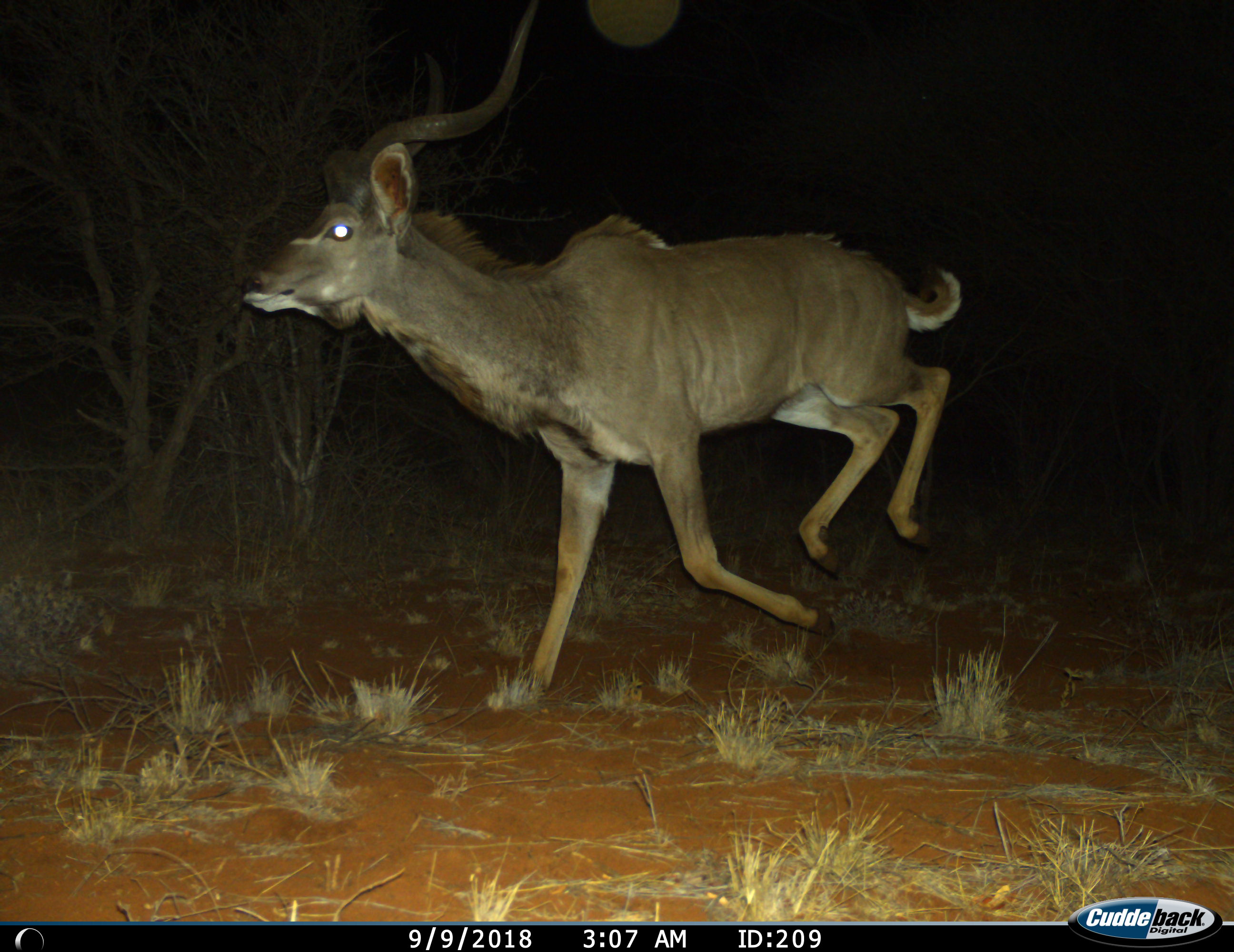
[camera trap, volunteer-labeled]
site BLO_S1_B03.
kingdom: Animalia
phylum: Chordata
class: Mammalia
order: Artiodactyla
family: Bovidae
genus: Tragelaphus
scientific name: Tragelaphus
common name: kudu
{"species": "kudu (Tragelaphus)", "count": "1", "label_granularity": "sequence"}